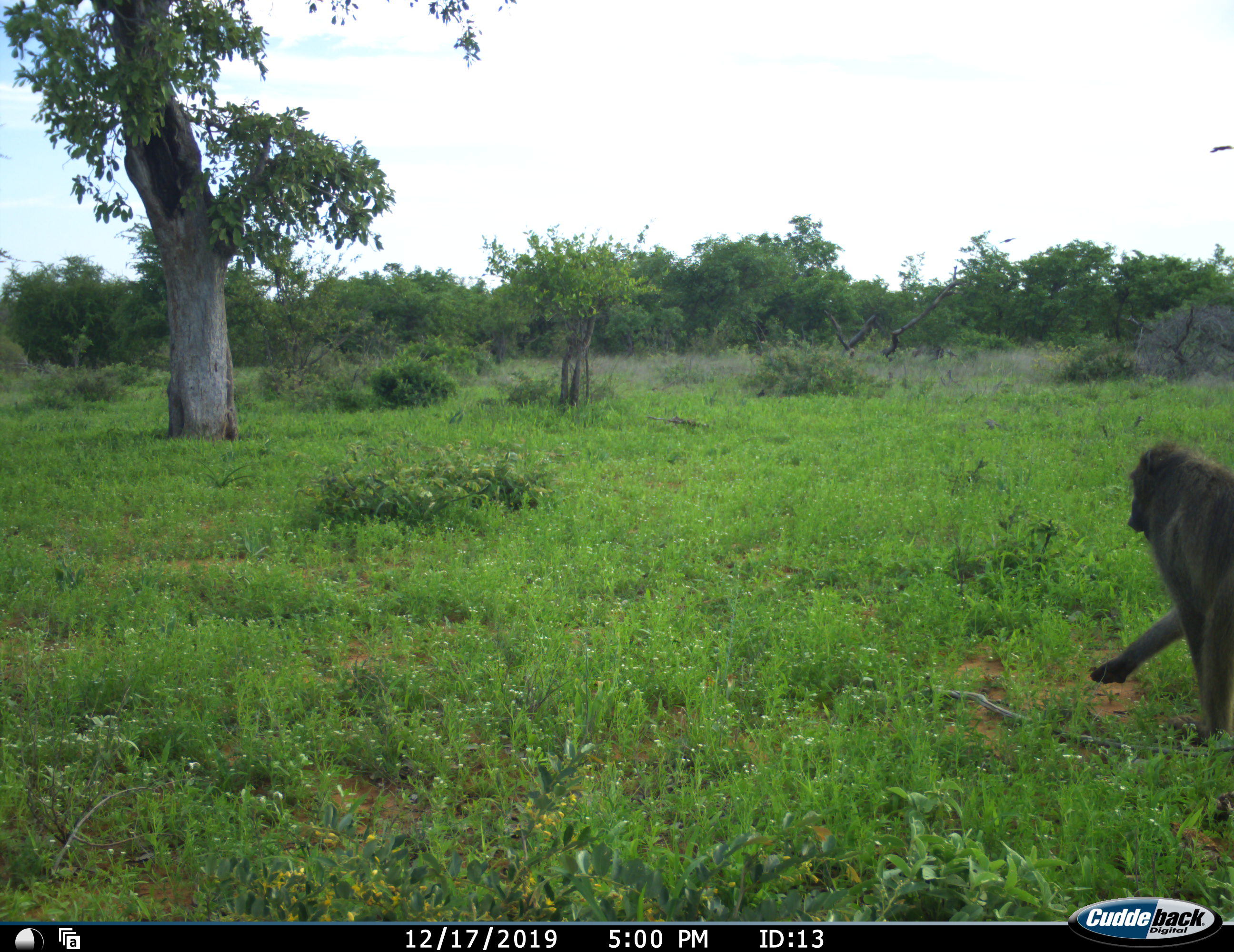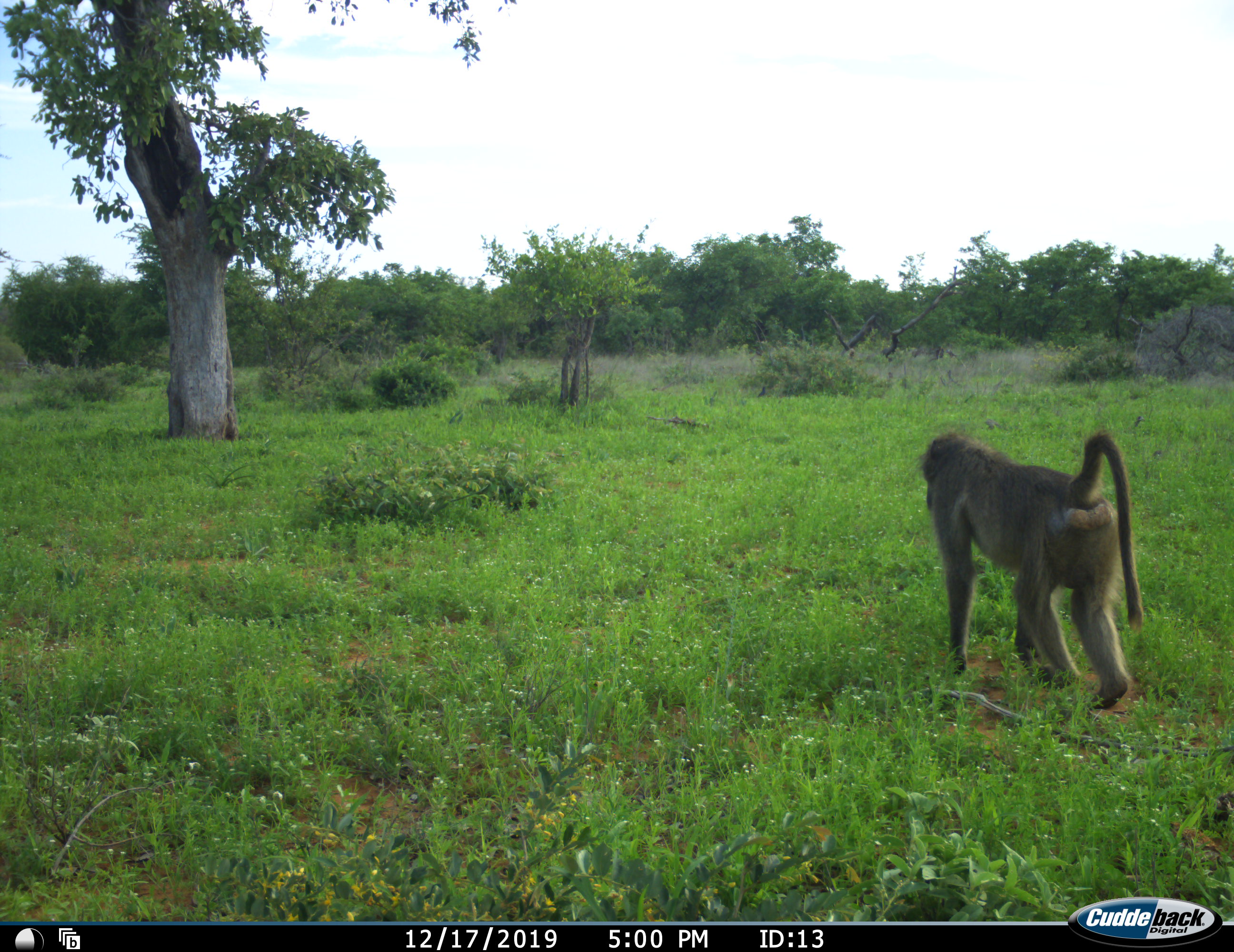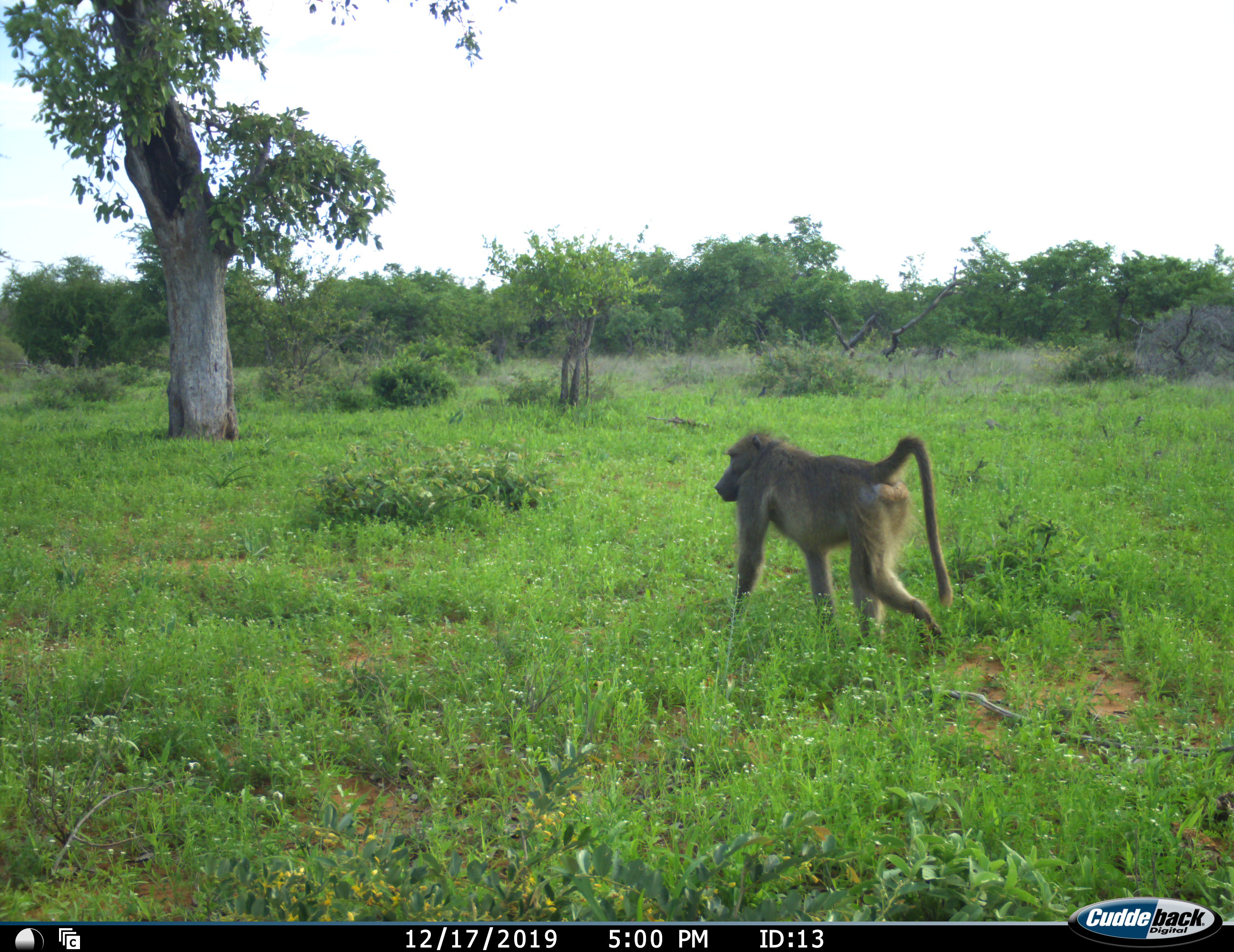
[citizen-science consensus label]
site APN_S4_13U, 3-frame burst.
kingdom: Animalia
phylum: Chordata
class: Mammalia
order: Primates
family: Cercopithecidae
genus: Papio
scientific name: Papio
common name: baboon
Baboon (Papio), count 1. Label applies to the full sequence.